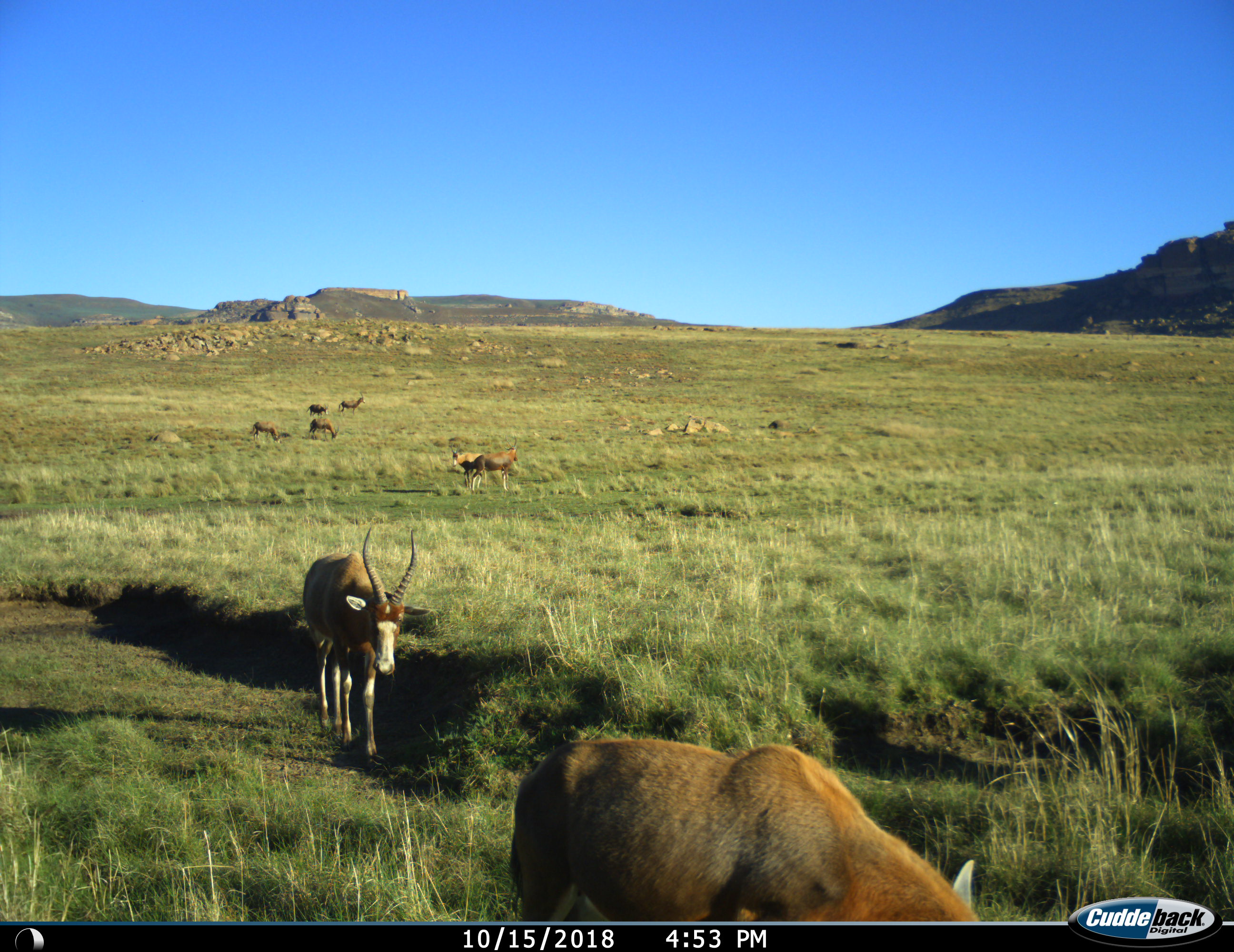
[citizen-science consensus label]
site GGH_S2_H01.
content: unidentified animal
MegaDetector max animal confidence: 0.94